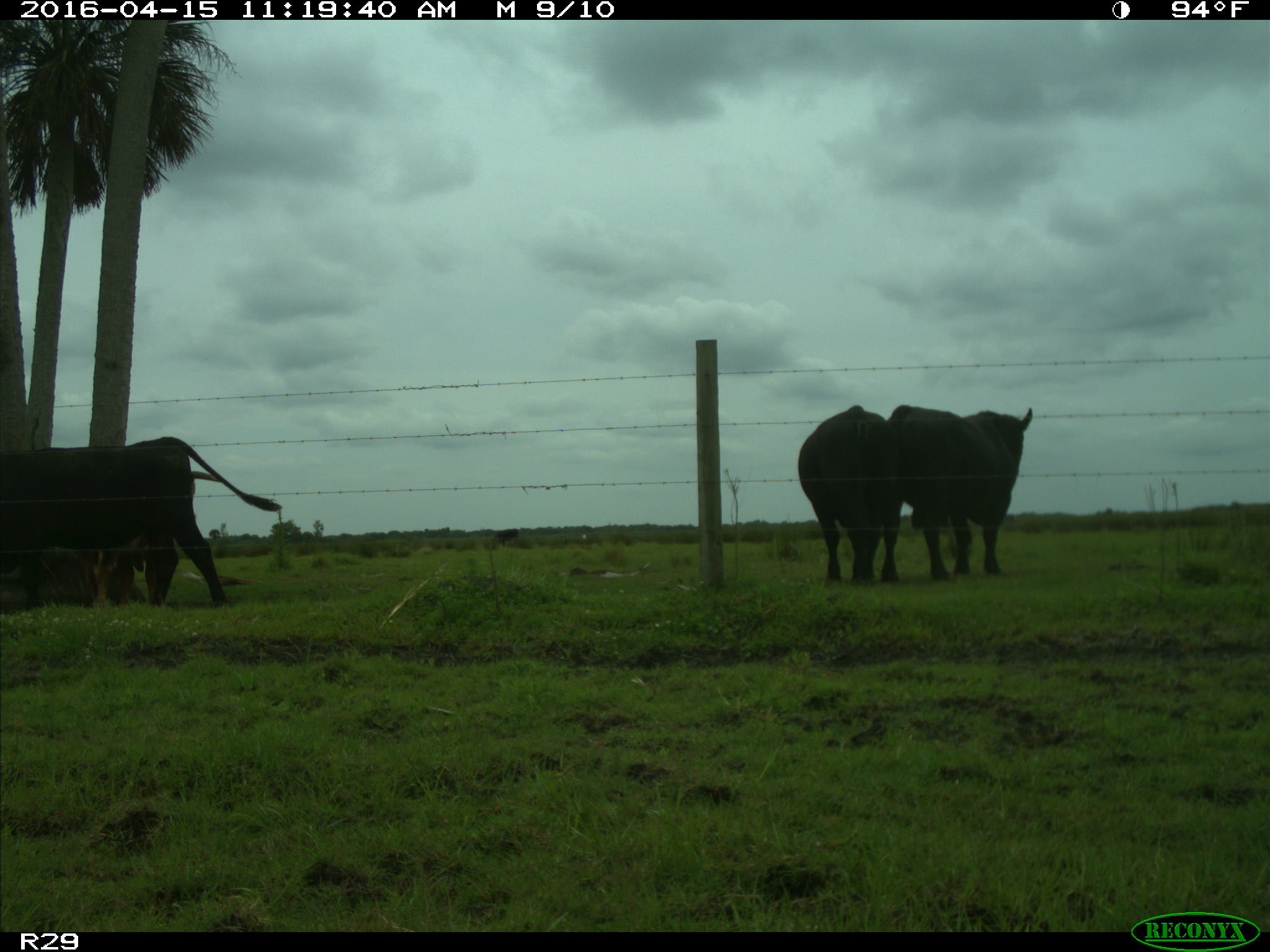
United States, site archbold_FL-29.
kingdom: Animalia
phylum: Chordata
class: Mammalia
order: Artiodactyla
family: Bovidae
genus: Bos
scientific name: Bos taurus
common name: domestic cow